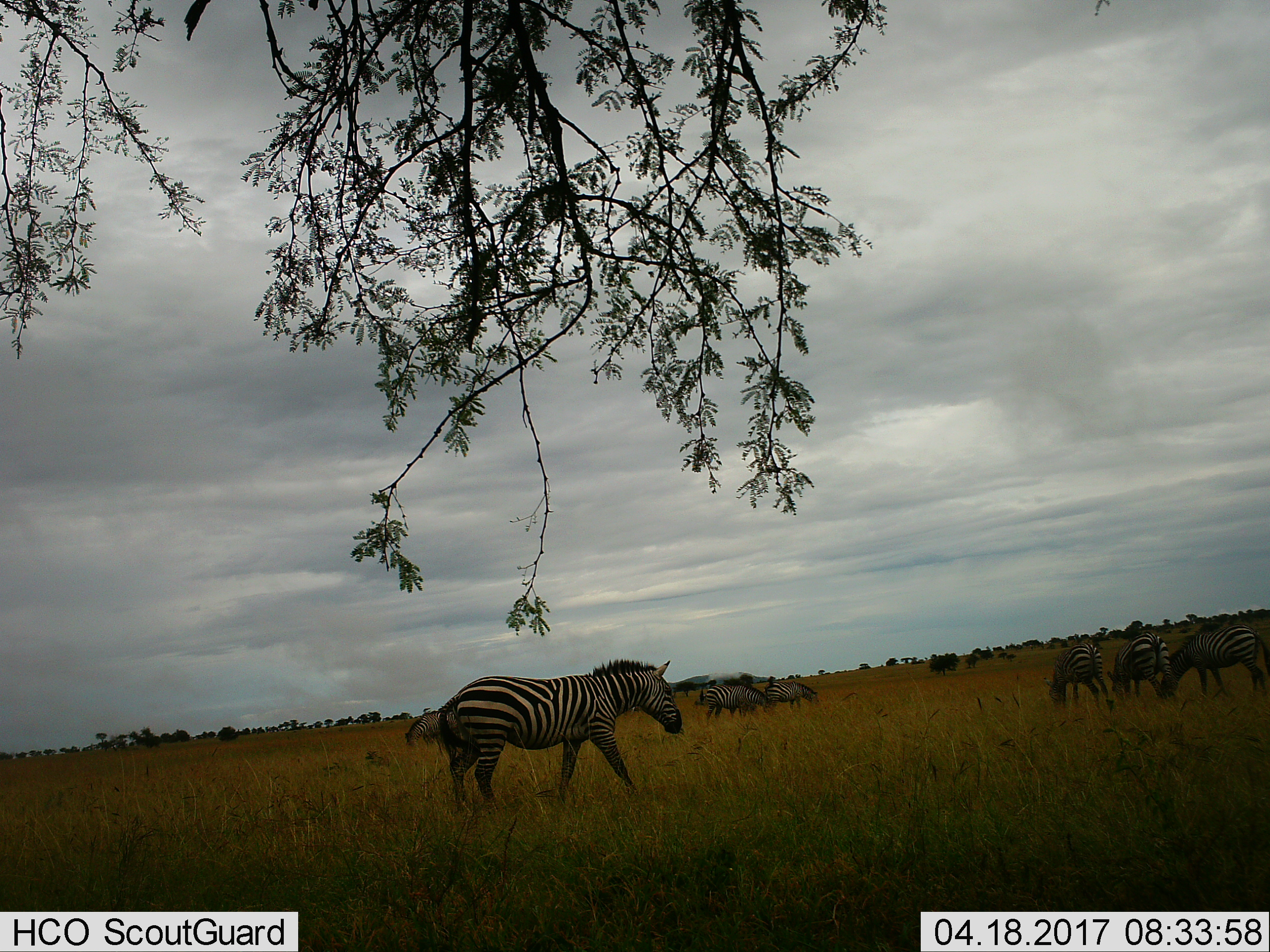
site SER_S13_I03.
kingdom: Animalia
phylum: Chordata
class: Mammalia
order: Perissodactyla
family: Equidae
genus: Equus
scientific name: Equus quagga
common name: plains zebra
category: zebraplains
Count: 7.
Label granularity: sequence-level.